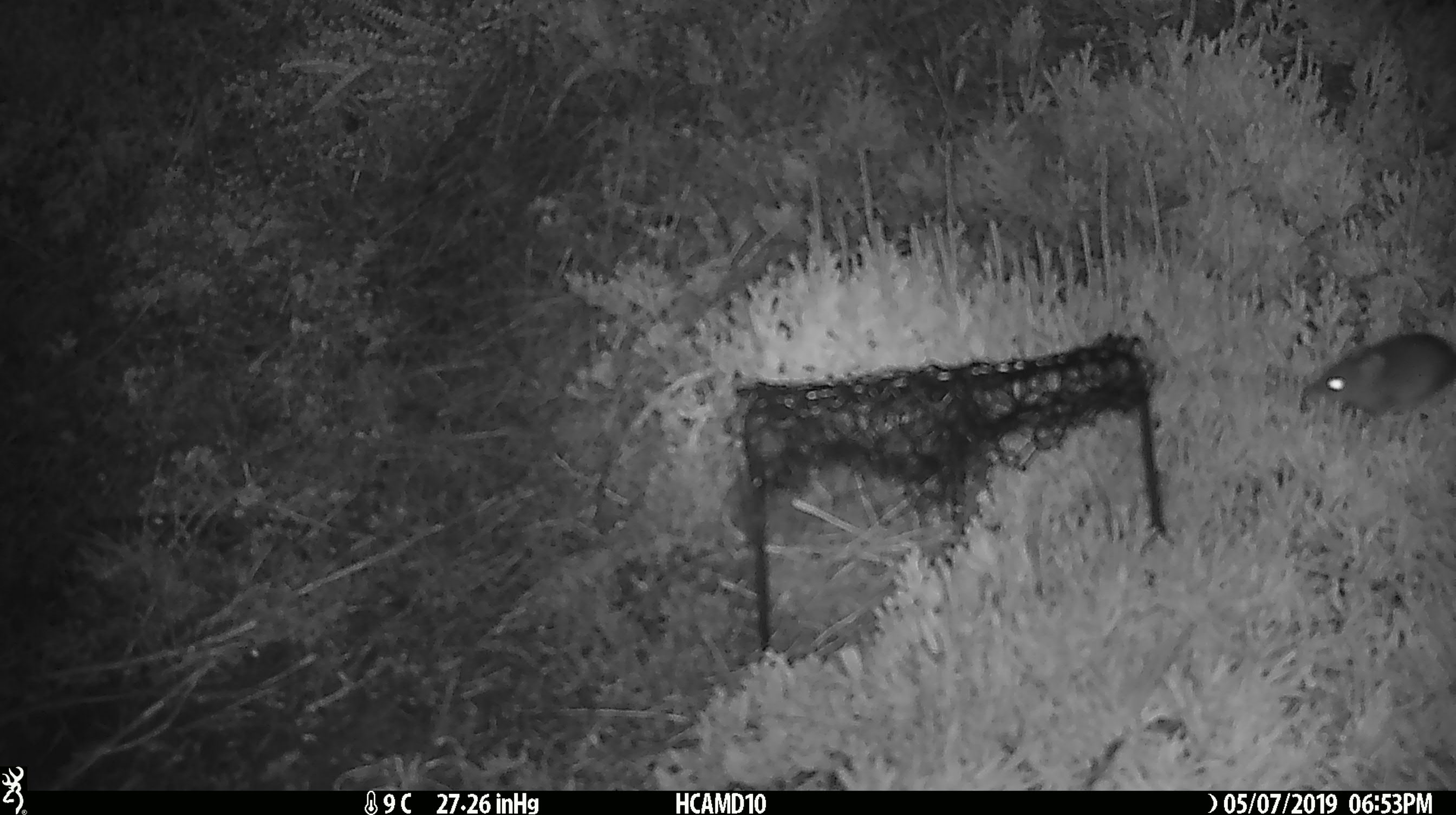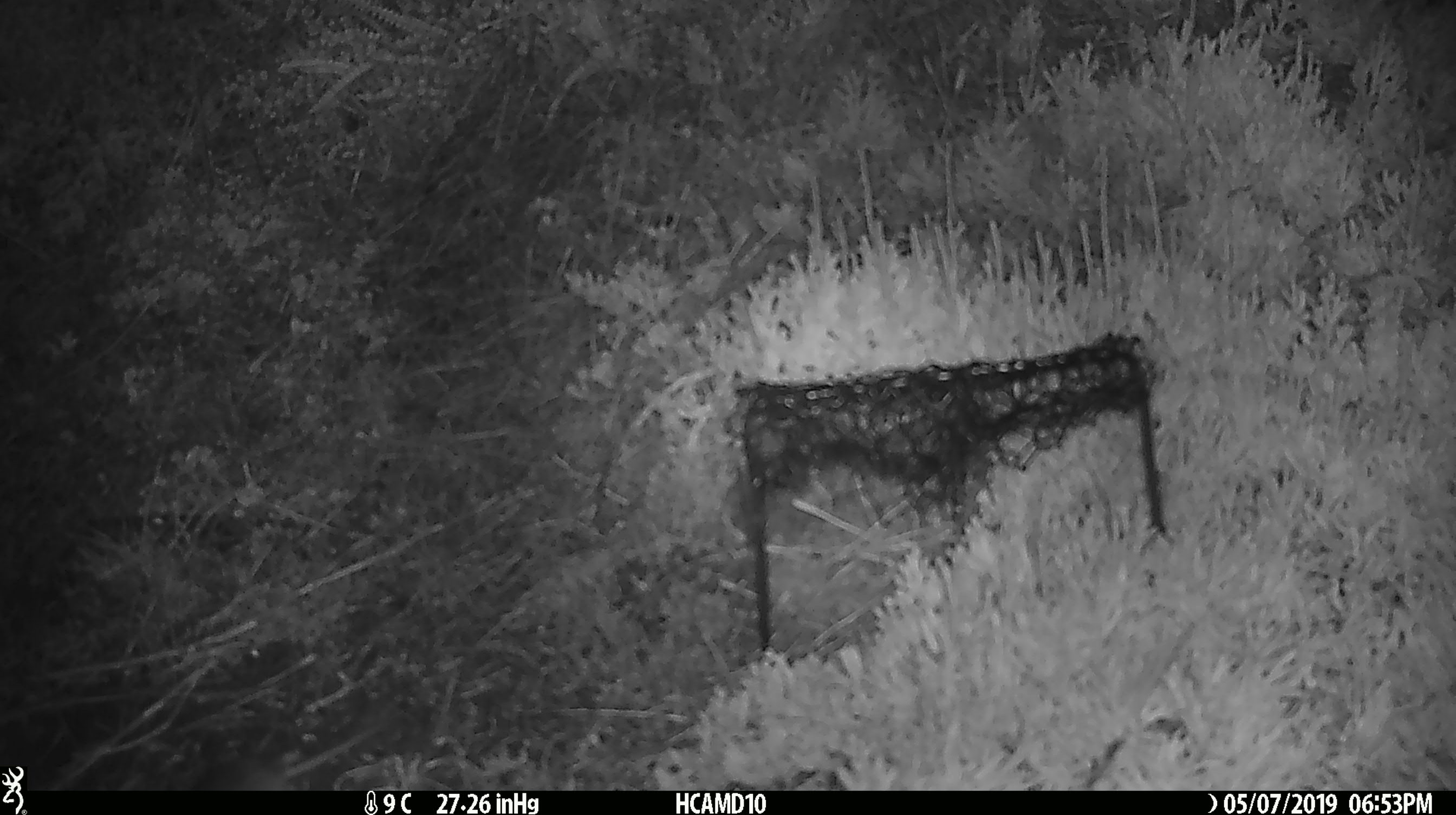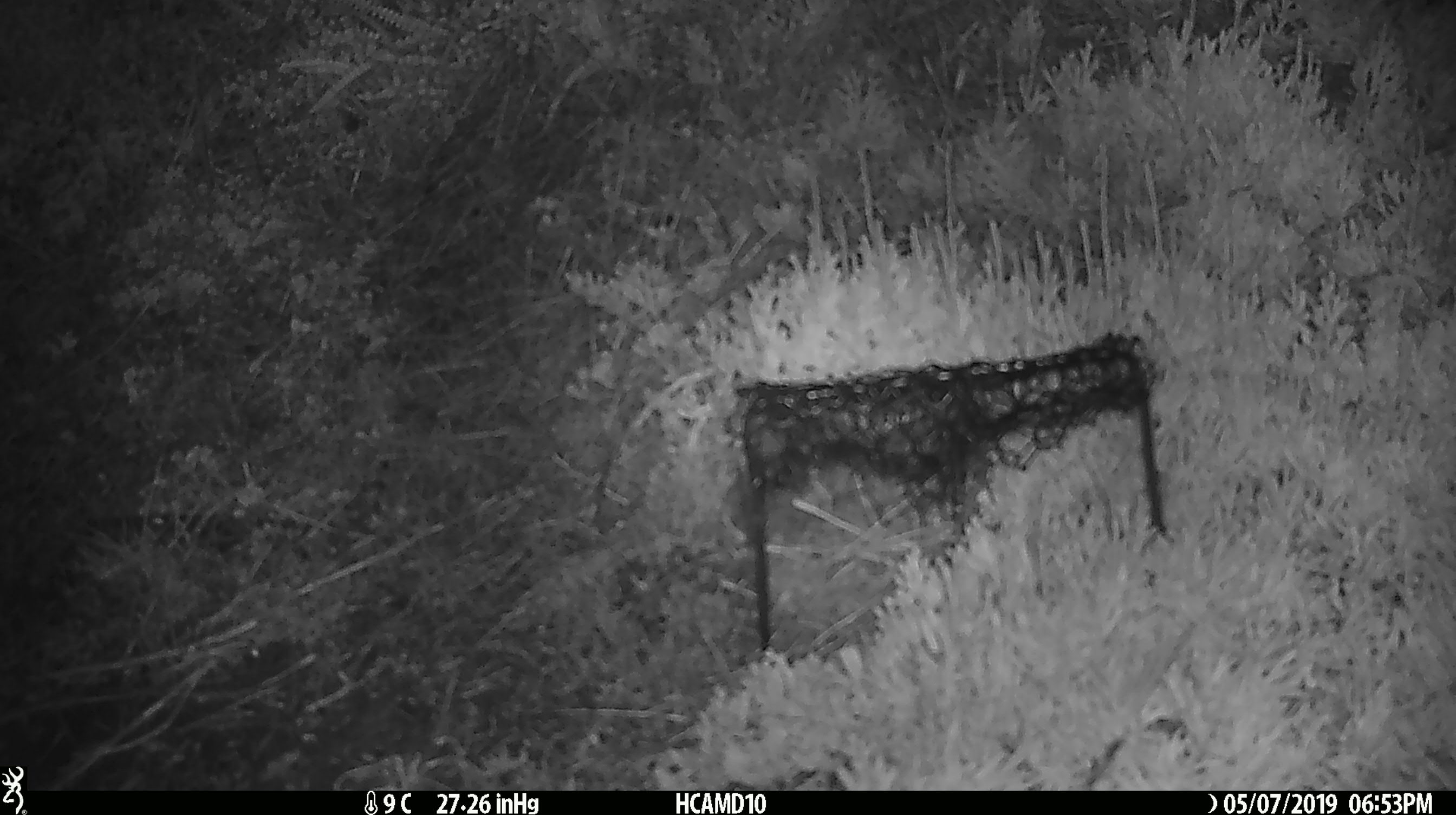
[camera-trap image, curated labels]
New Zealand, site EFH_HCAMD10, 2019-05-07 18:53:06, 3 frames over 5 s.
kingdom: Animalia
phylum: Chordata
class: Mammalia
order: Rodentia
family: Muridae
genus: Mus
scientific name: Mus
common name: mouse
Mouse (Mus).